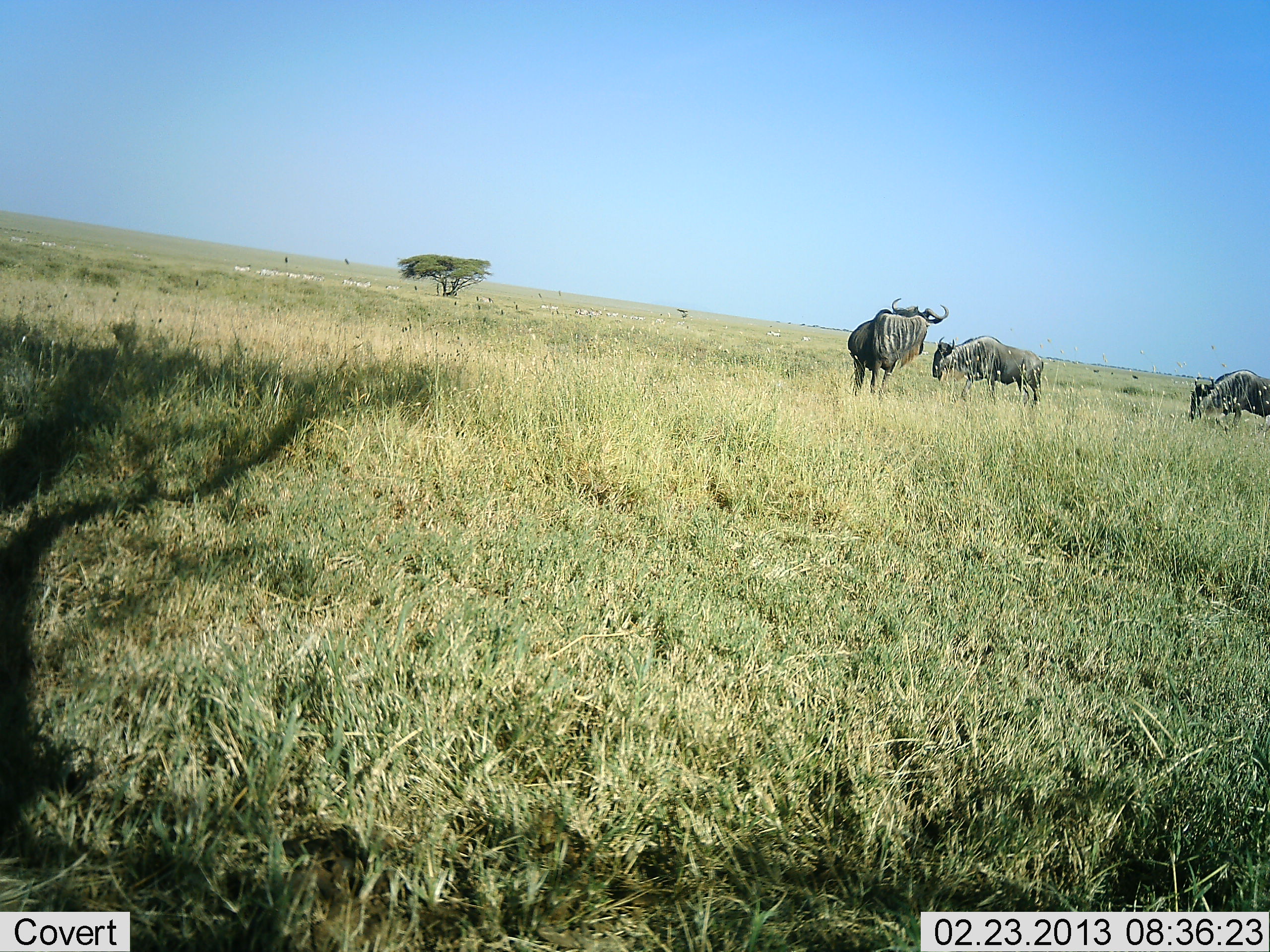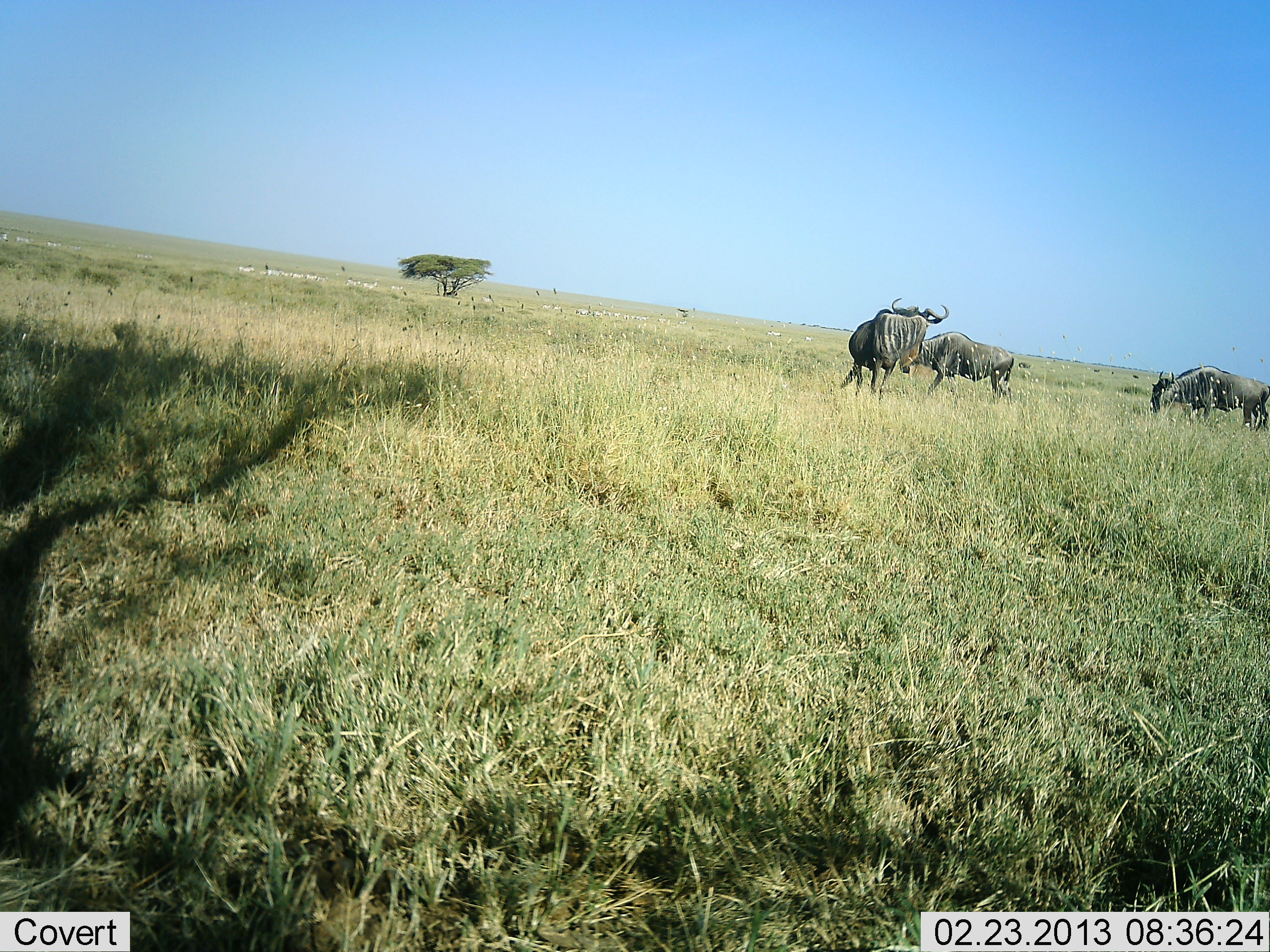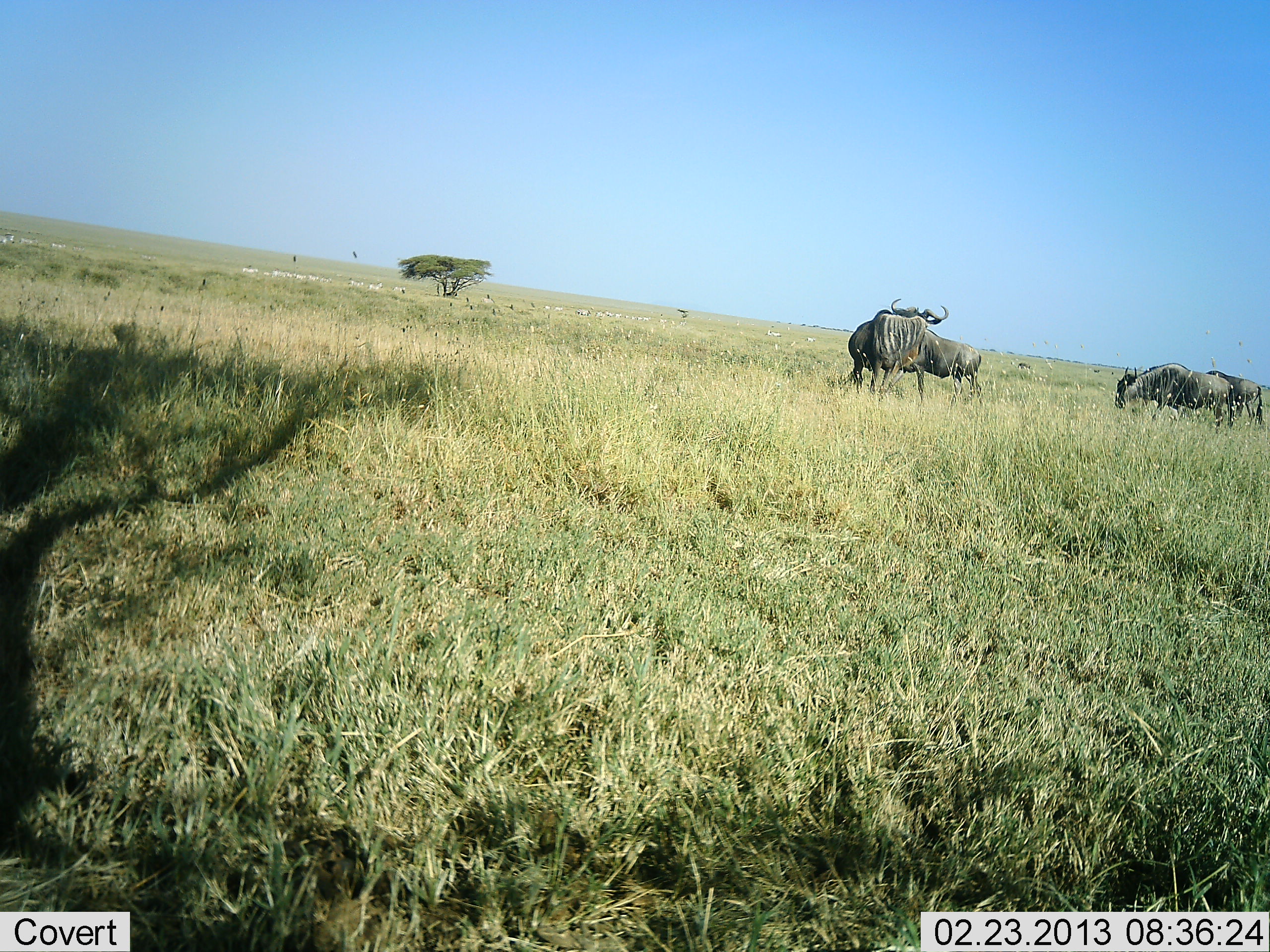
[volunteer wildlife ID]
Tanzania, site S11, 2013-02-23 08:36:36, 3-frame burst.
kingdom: Animalia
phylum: Chordata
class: Mammalia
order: Artiodactyla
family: Bovidae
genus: Connochaetes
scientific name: Connochaetes taurinus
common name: blue wildebeest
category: wildebeest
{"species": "wildebeest (blue wildebeest) (Connochaetes taurinus)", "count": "4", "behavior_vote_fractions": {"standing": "68%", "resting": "0%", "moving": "71%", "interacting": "0%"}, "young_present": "0%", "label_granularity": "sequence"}